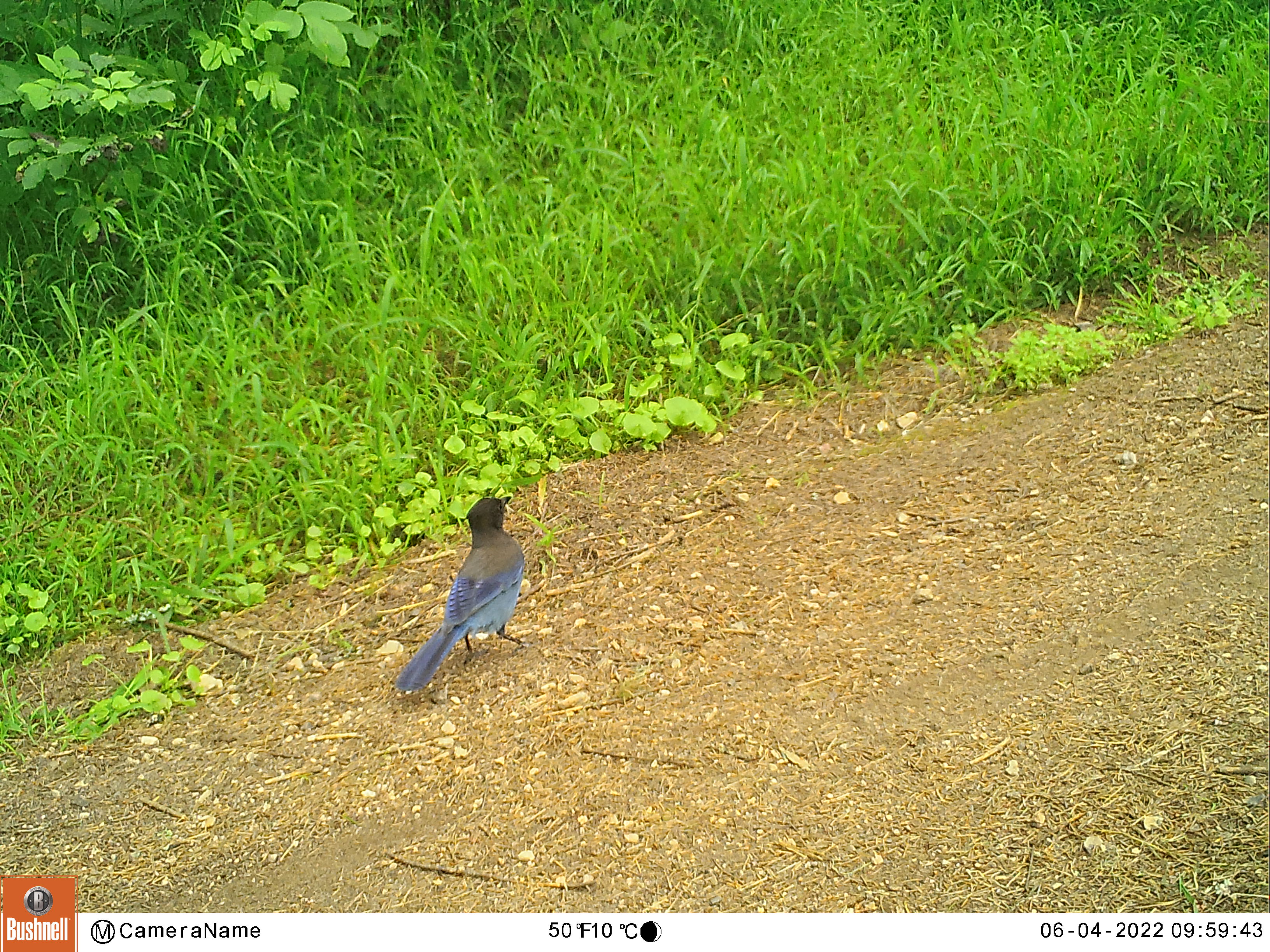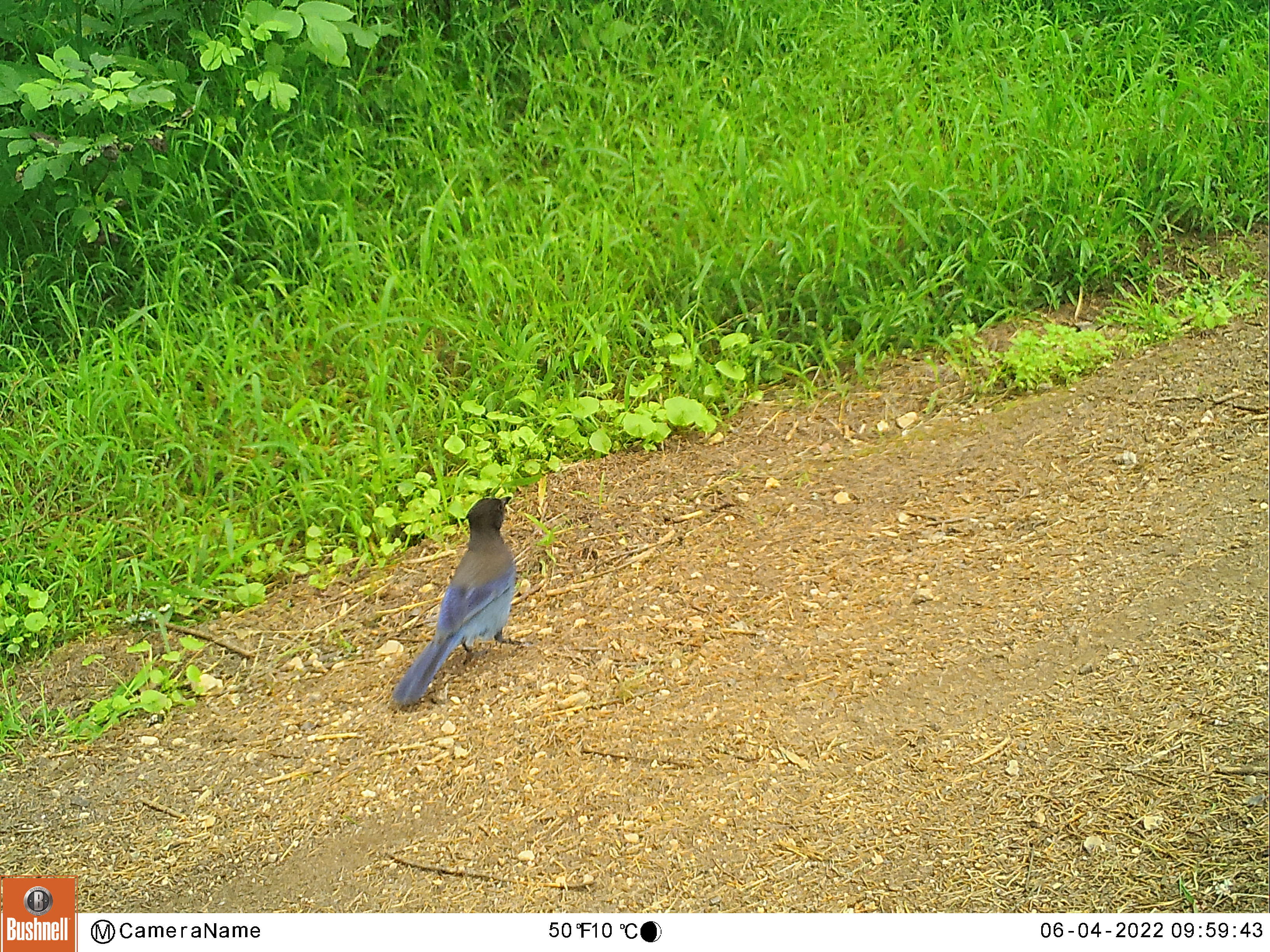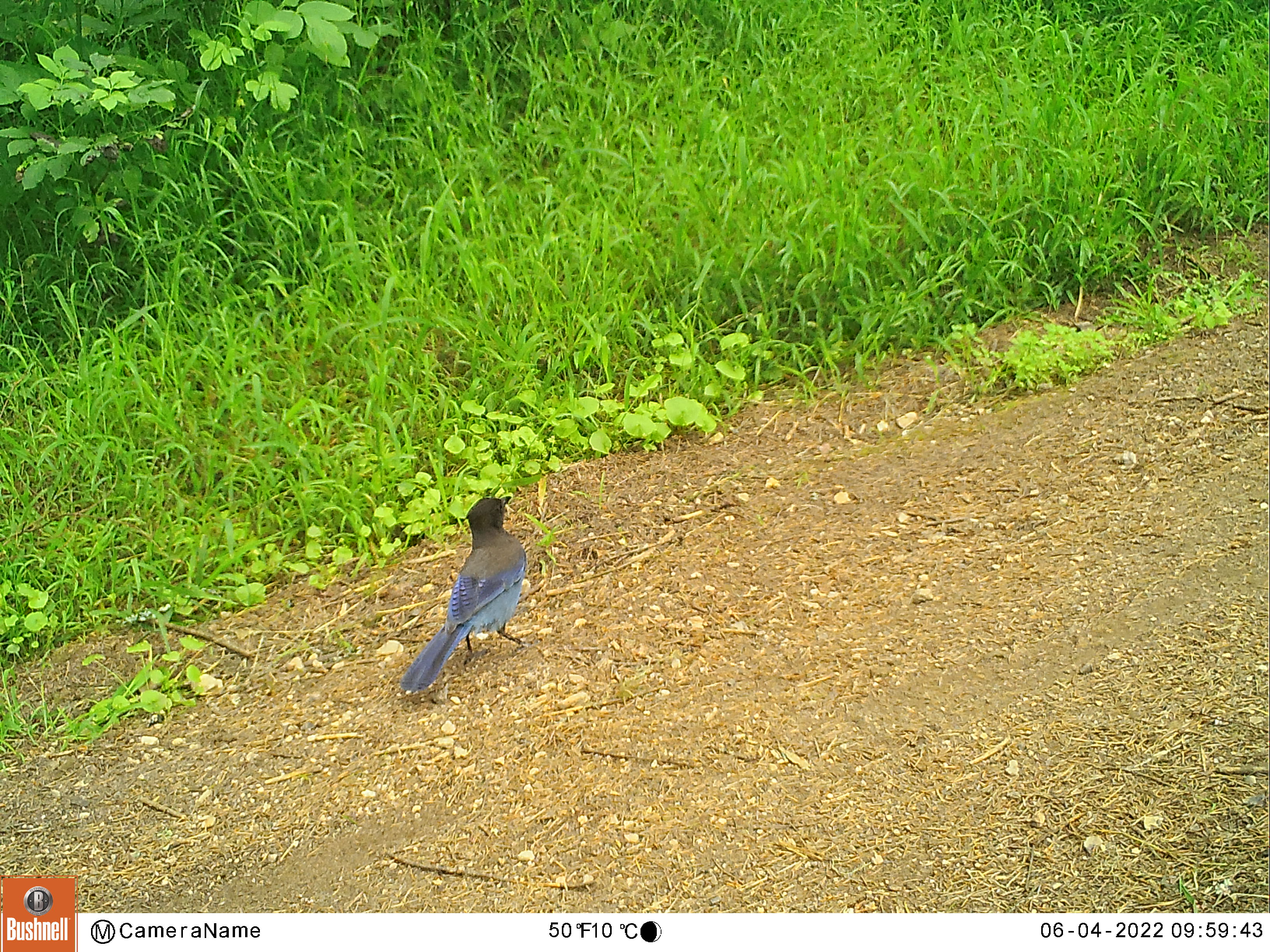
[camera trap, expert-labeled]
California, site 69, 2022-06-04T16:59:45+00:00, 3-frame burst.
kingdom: Animalia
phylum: Chordata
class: Aves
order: Passeriformes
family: Corvidae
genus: Cyanocitta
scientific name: Cyanocitta stelleri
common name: steller's jay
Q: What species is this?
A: Steller's jay (Cyanocitta stelleri).